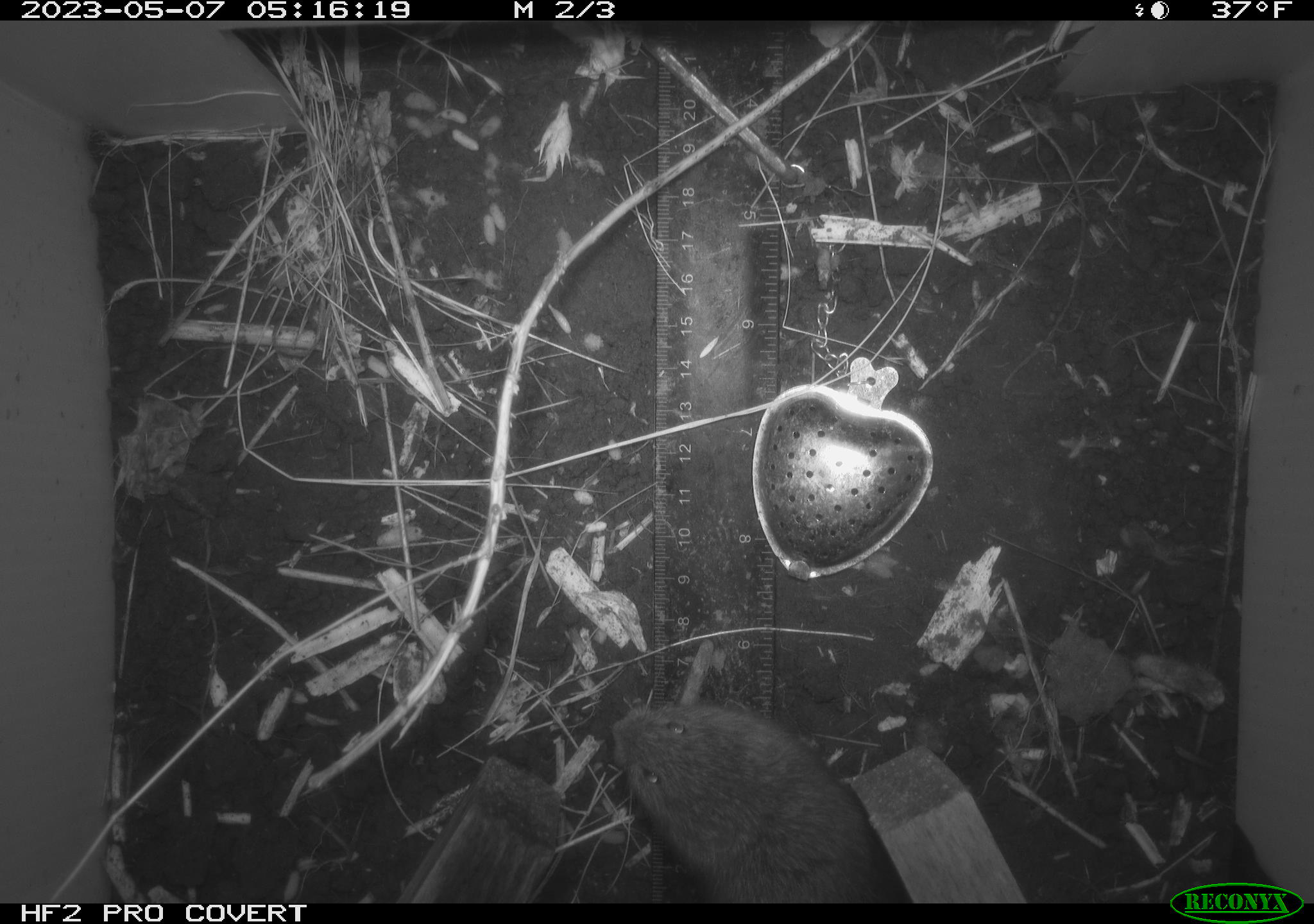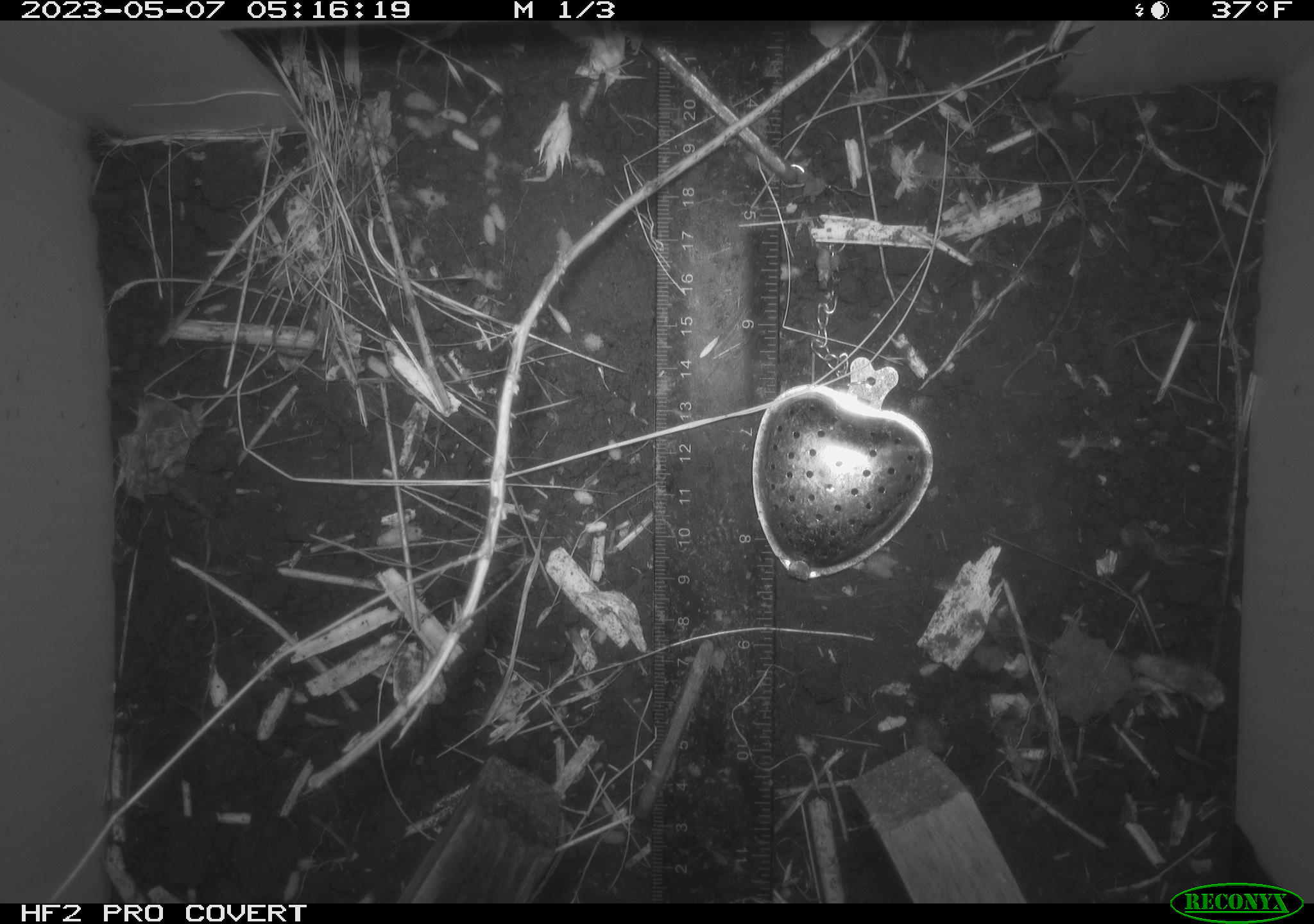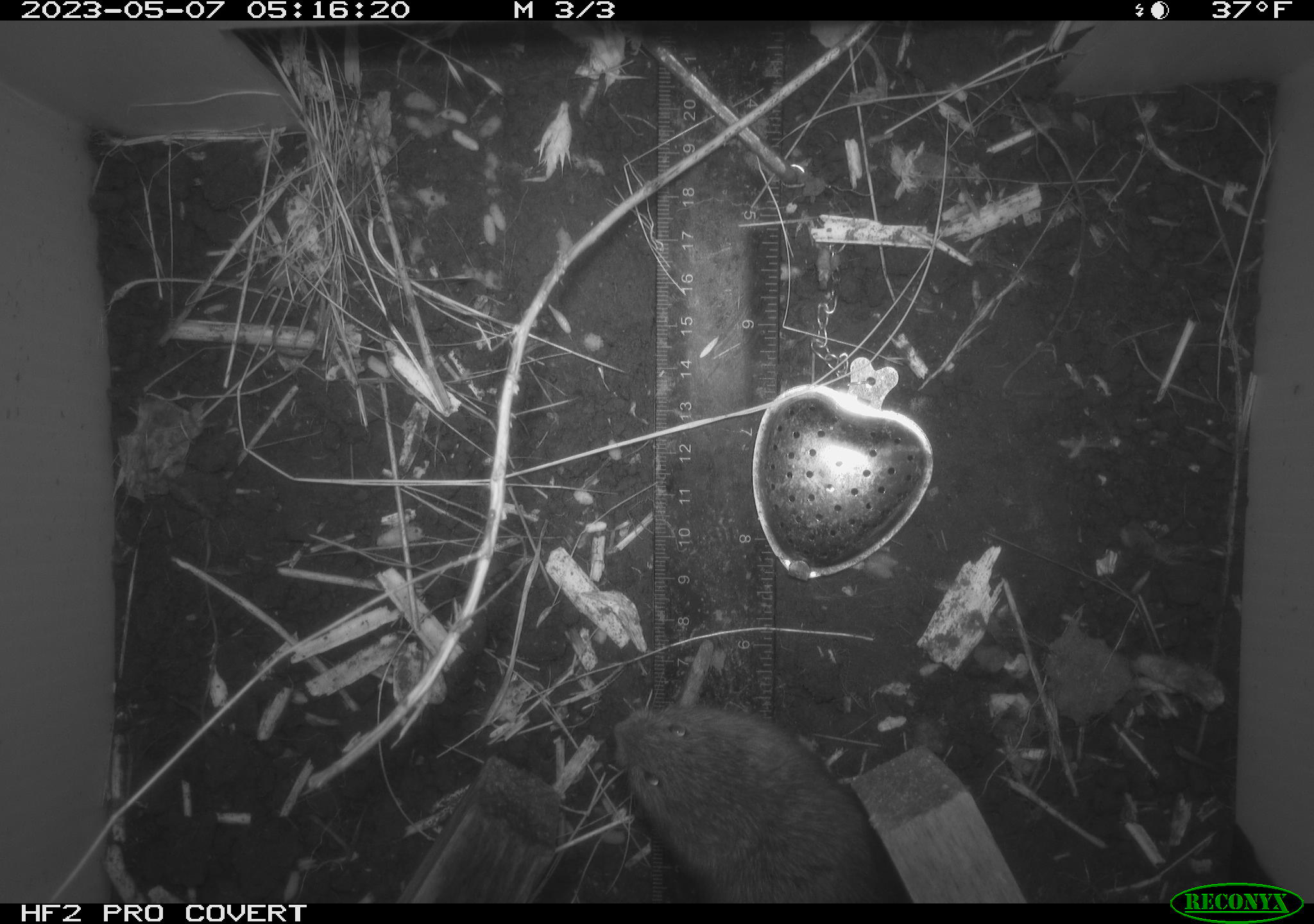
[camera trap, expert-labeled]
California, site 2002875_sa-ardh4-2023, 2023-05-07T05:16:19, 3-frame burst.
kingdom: Animalia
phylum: Chordata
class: Mammalia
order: Rodentia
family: Cricetidae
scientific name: Arvicolinae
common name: voles, lemmings, and muskrats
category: arvicolinae subfamily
Arvicolinae subfamily (voles, lemmings, and muskrats) (Arvicolinae).